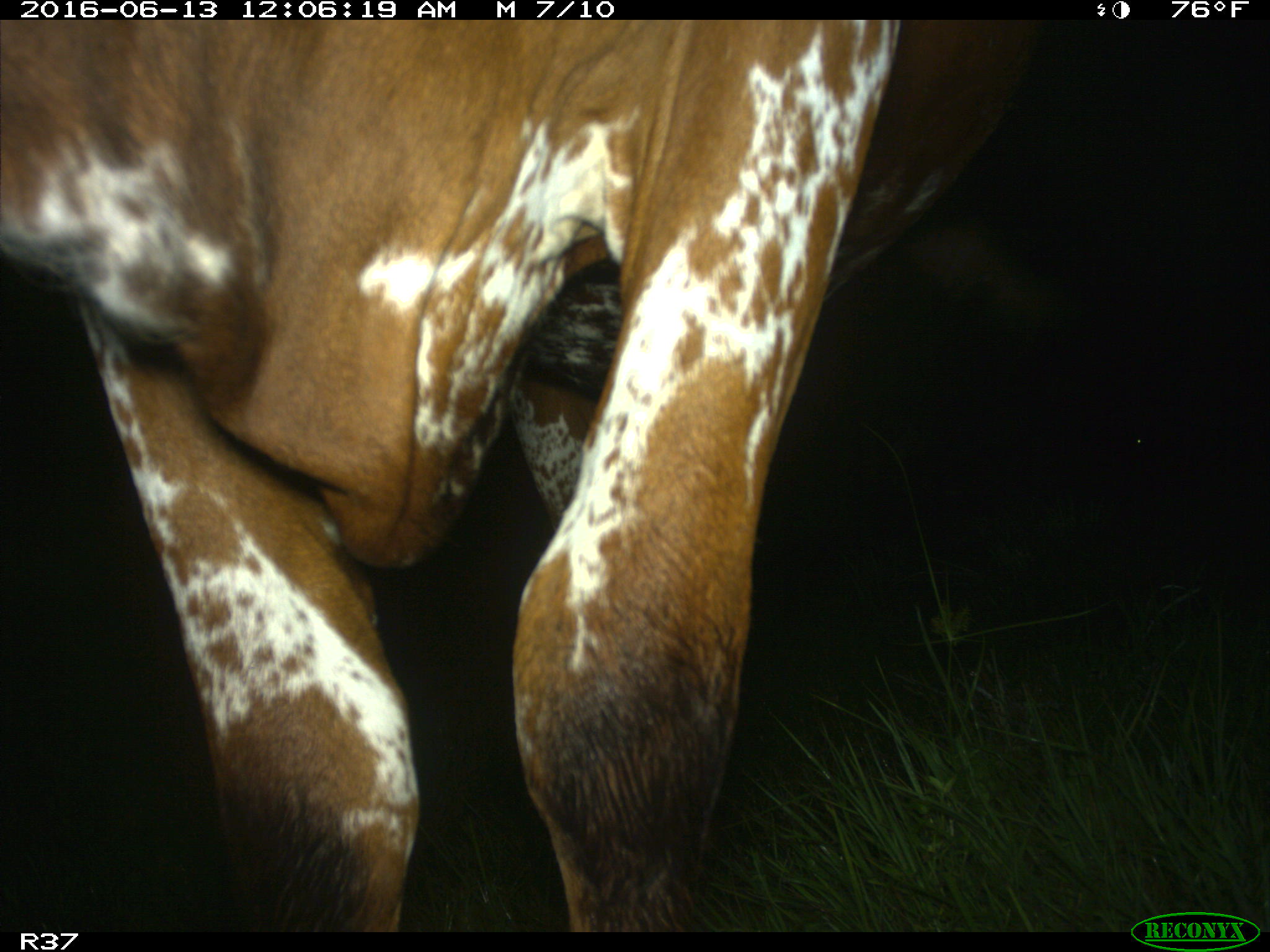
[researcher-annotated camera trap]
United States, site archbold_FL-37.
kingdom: Animalia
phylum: Chordata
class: Mammalia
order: Artiodactyla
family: Bovidae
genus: Bos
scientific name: Bos taurus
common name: domestic cow